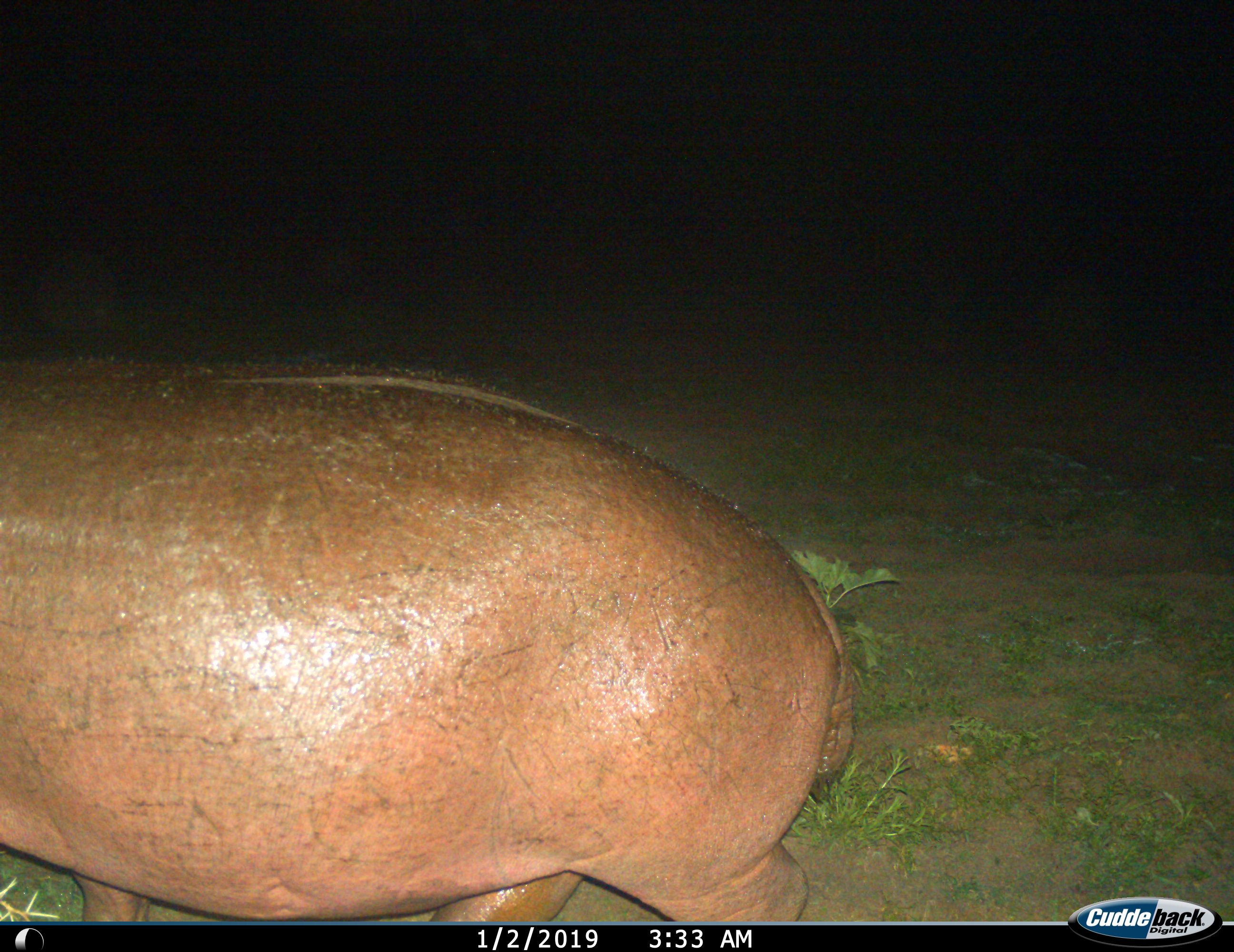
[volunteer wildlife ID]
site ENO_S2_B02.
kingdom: Animalia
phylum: Chordata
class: Mammalia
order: Artiodactyla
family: Hippopotamidae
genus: Hippopotamus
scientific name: Hippopotamus amphibius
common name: hippopotamus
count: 1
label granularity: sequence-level